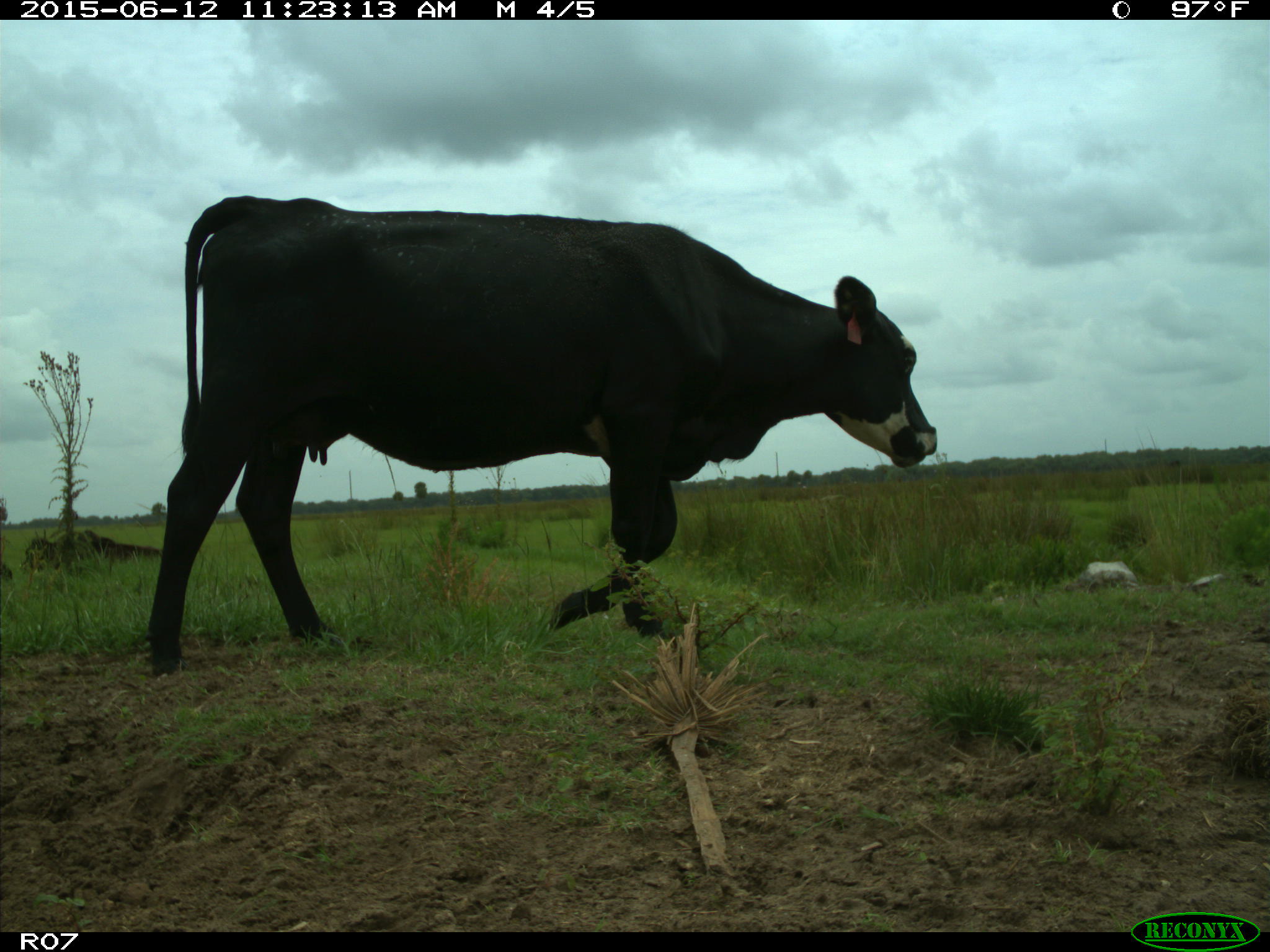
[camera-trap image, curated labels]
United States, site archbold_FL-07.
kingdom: Animalia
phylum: Chordata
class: Mammalia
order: Artiodactyla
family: Bovidae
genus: Bos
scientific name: Bos taurus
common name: domestic cow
Bos taurus (domestic cow).